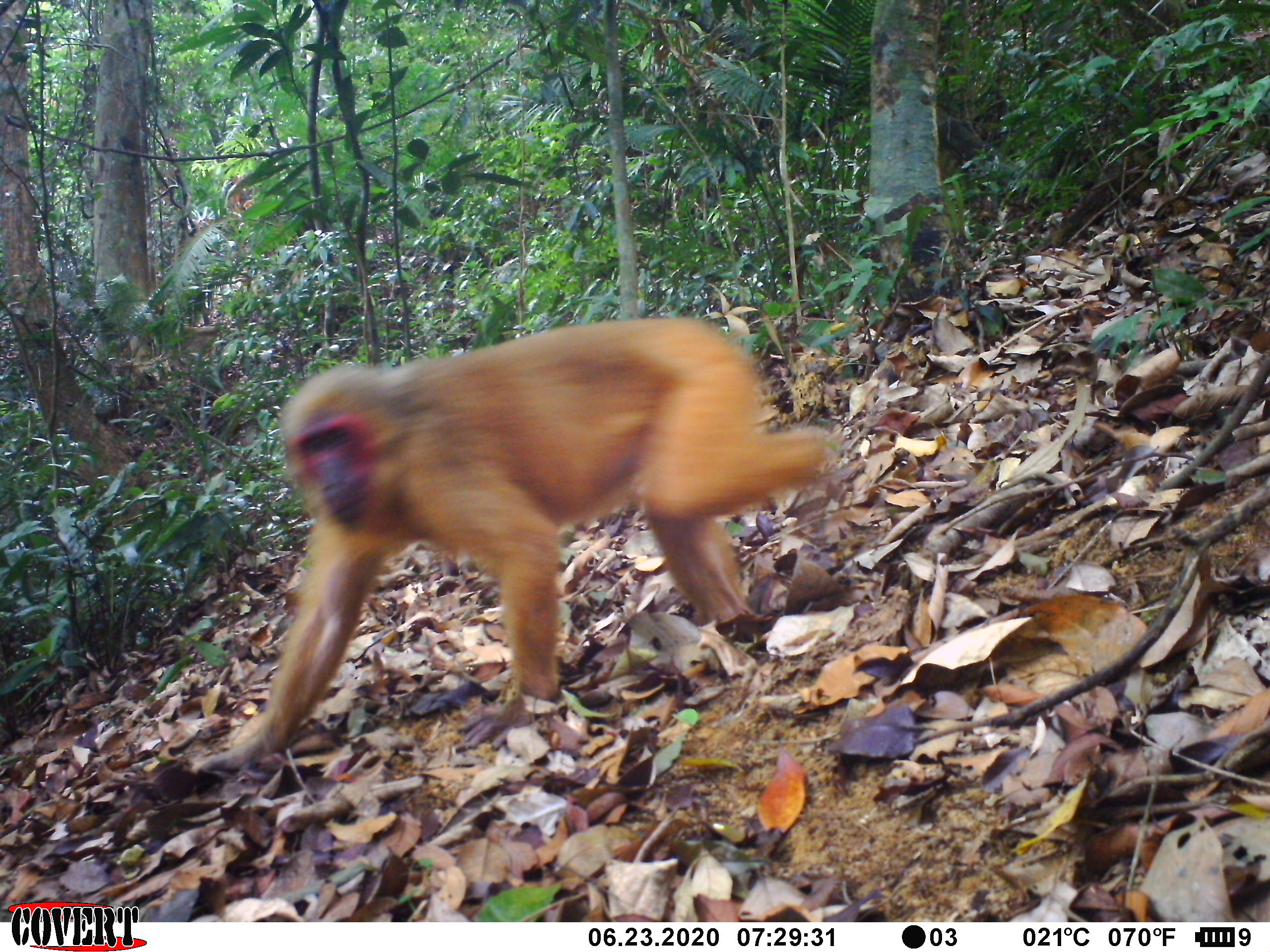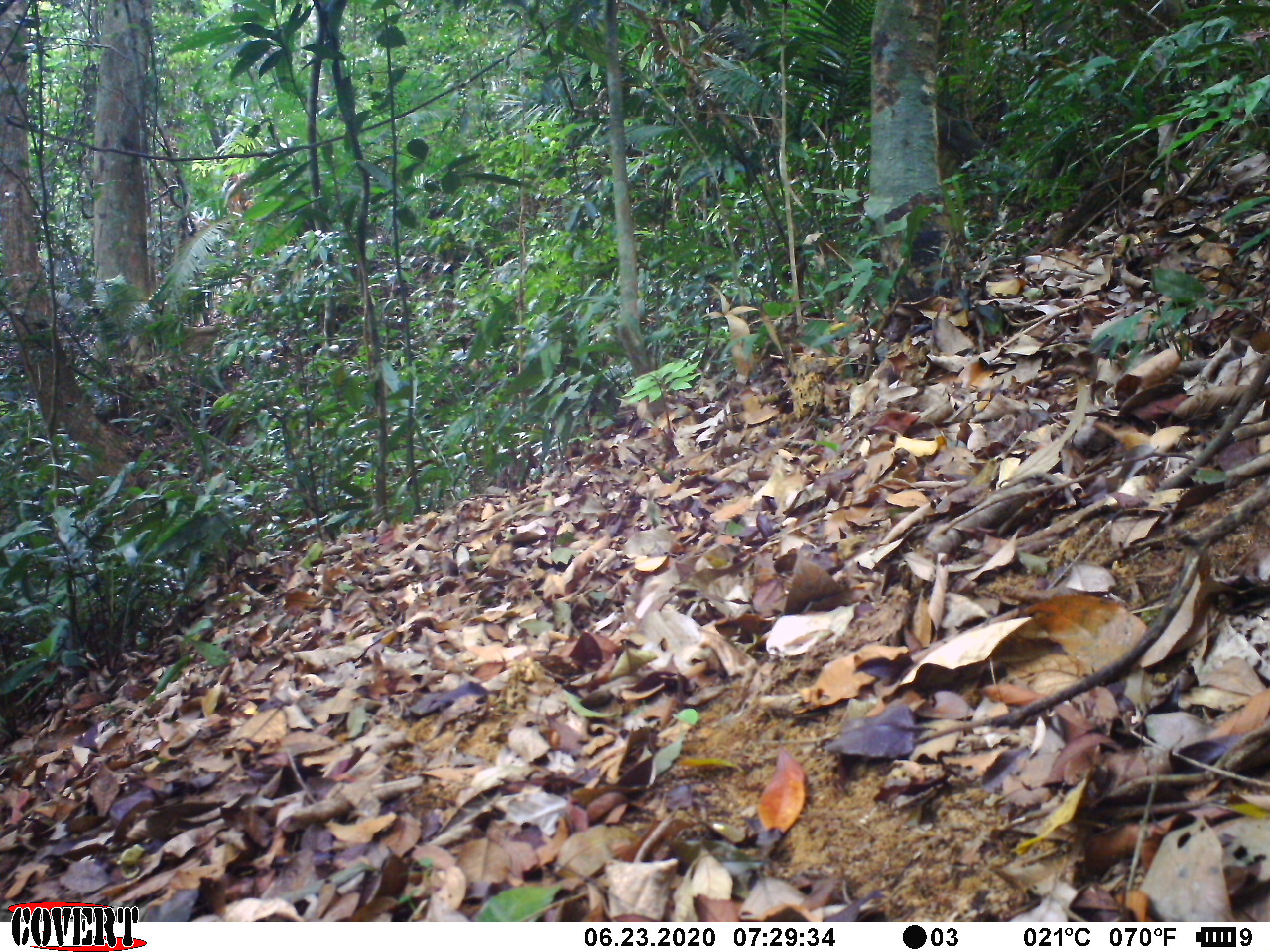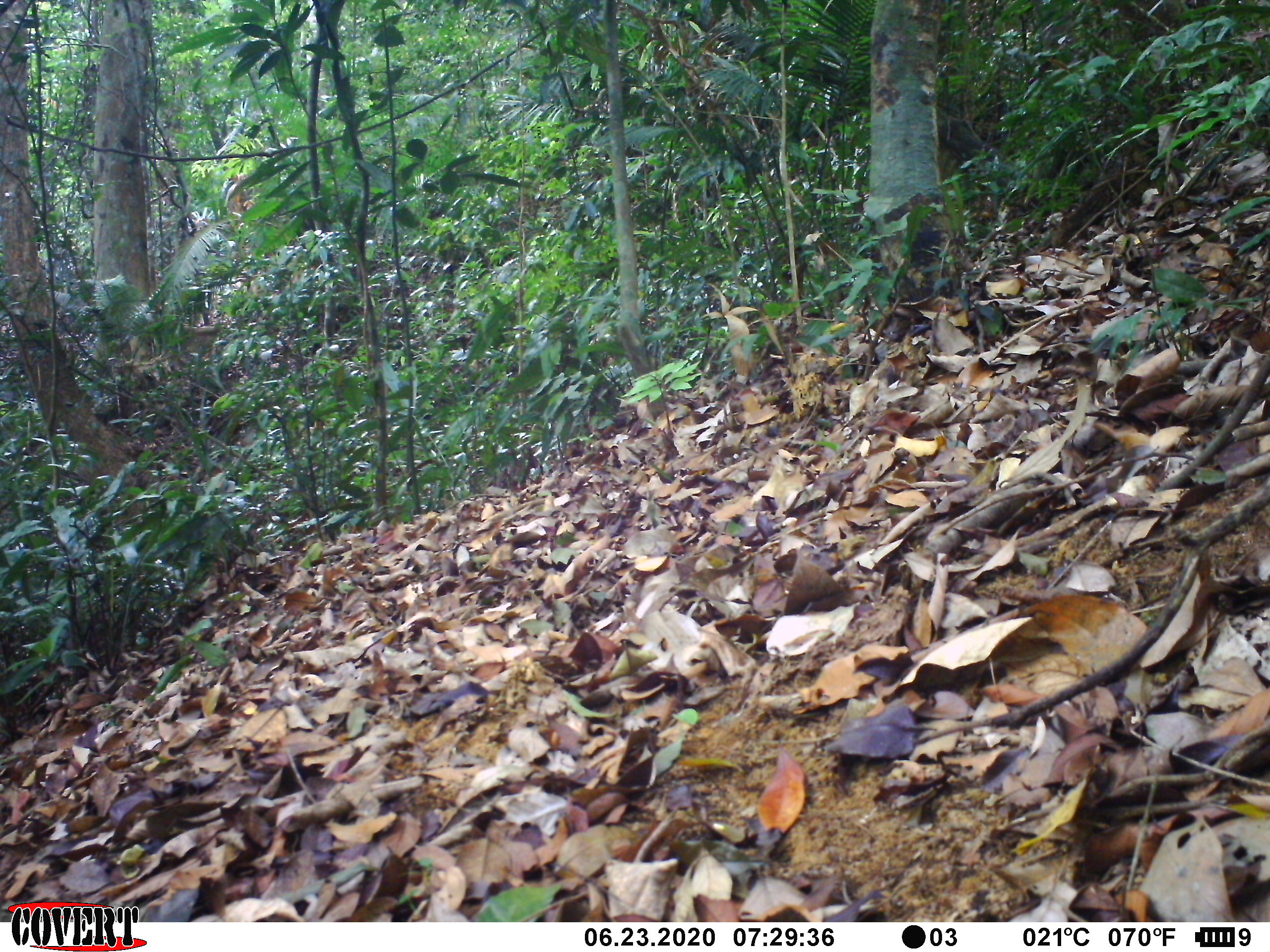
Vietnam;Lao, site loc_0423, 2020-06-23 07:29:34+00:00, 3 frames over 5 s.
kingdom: Animalia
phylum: Chordata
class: Mammalia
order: Primates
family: Cercopithecidae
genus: Macaca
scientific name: Macaca arctoides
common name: stump-tailed macaque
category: stump tailed macaque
Stump tailed macaque (stump-tailed macaque) (Macaca arctoides). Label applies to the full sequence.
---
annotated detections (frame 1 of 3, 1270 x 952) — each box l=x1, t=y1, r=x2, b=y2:
stump tailed macaque: l=189, t=318, r=840, b=773